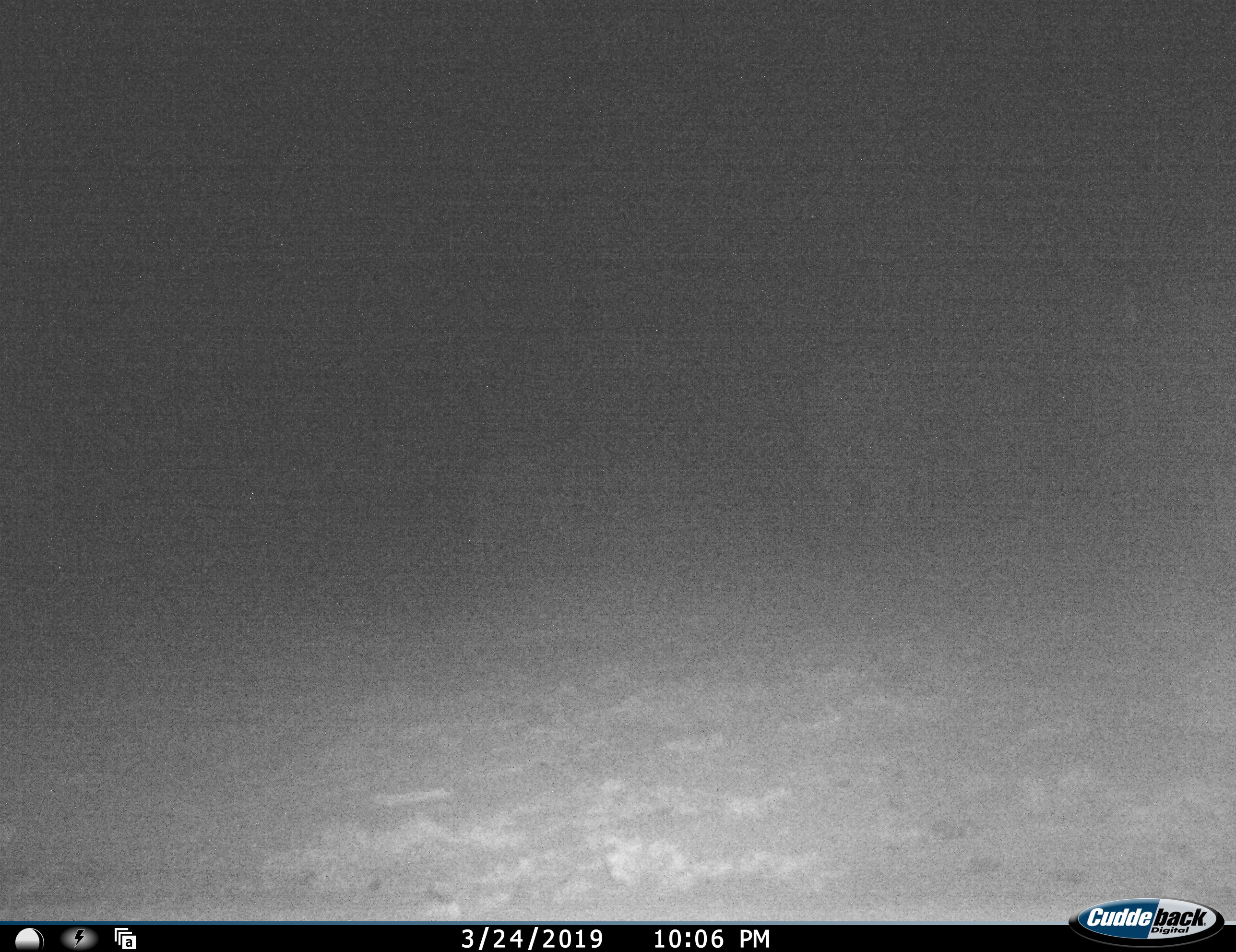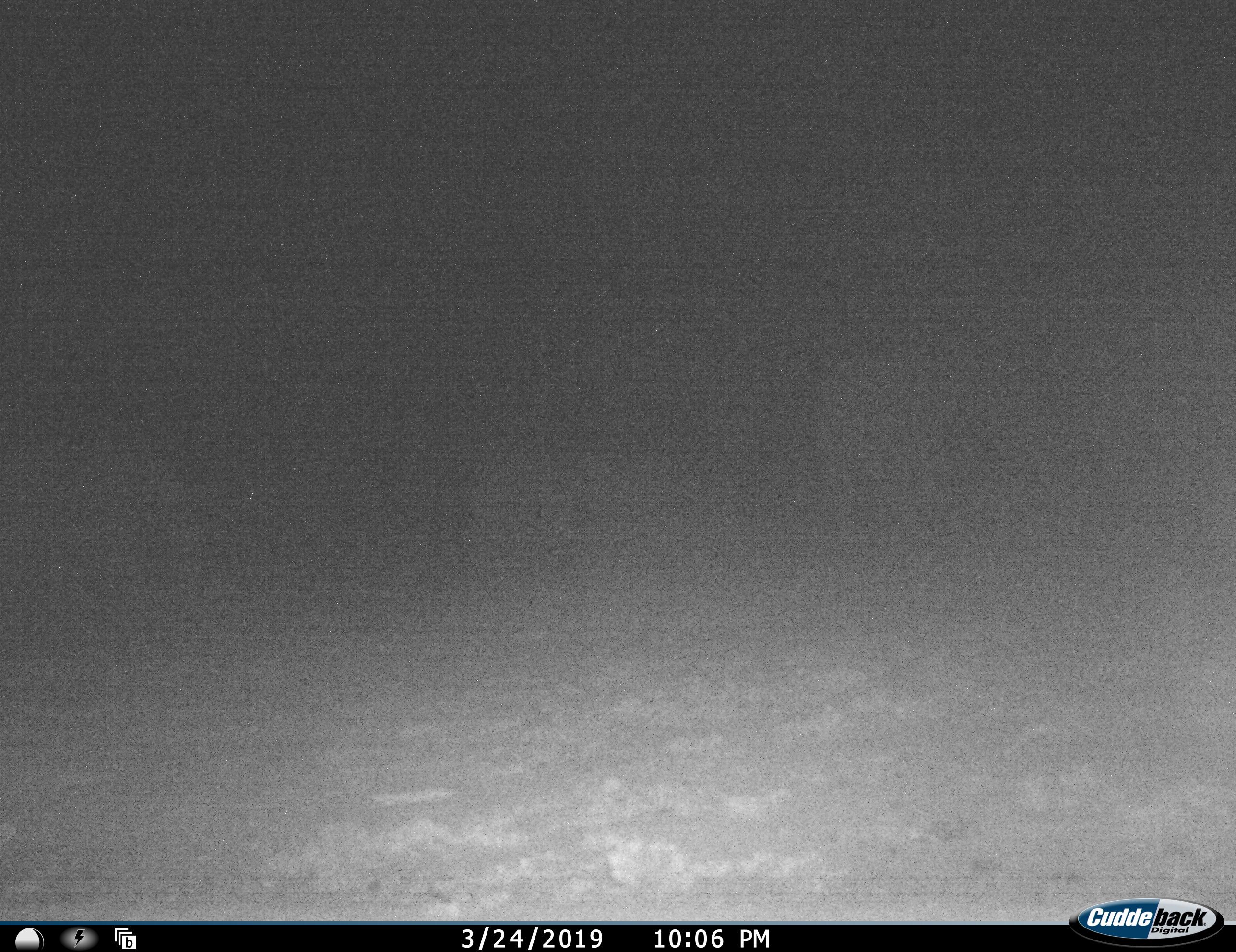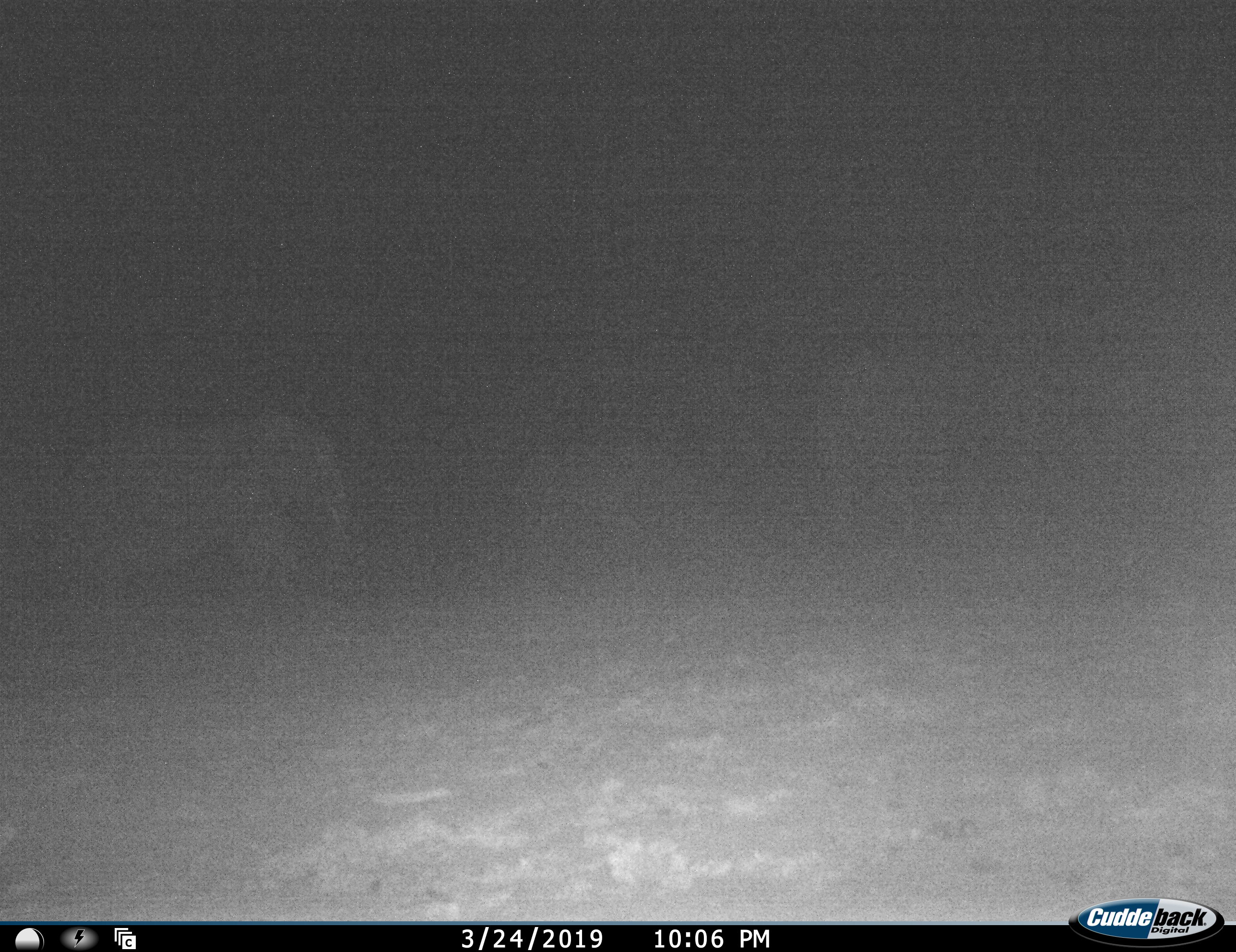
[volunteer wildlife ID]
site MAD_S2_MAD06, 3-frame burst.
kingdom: Animalia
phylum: Chordata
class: Mammalia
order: Proboscidea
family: Elephantidae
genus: Loxodonta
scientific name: Loxodonta africana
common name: african bush elephant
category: elephant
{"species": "elephant (african bush elephant) (Loxodonta africana)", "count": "3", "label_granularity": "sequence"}